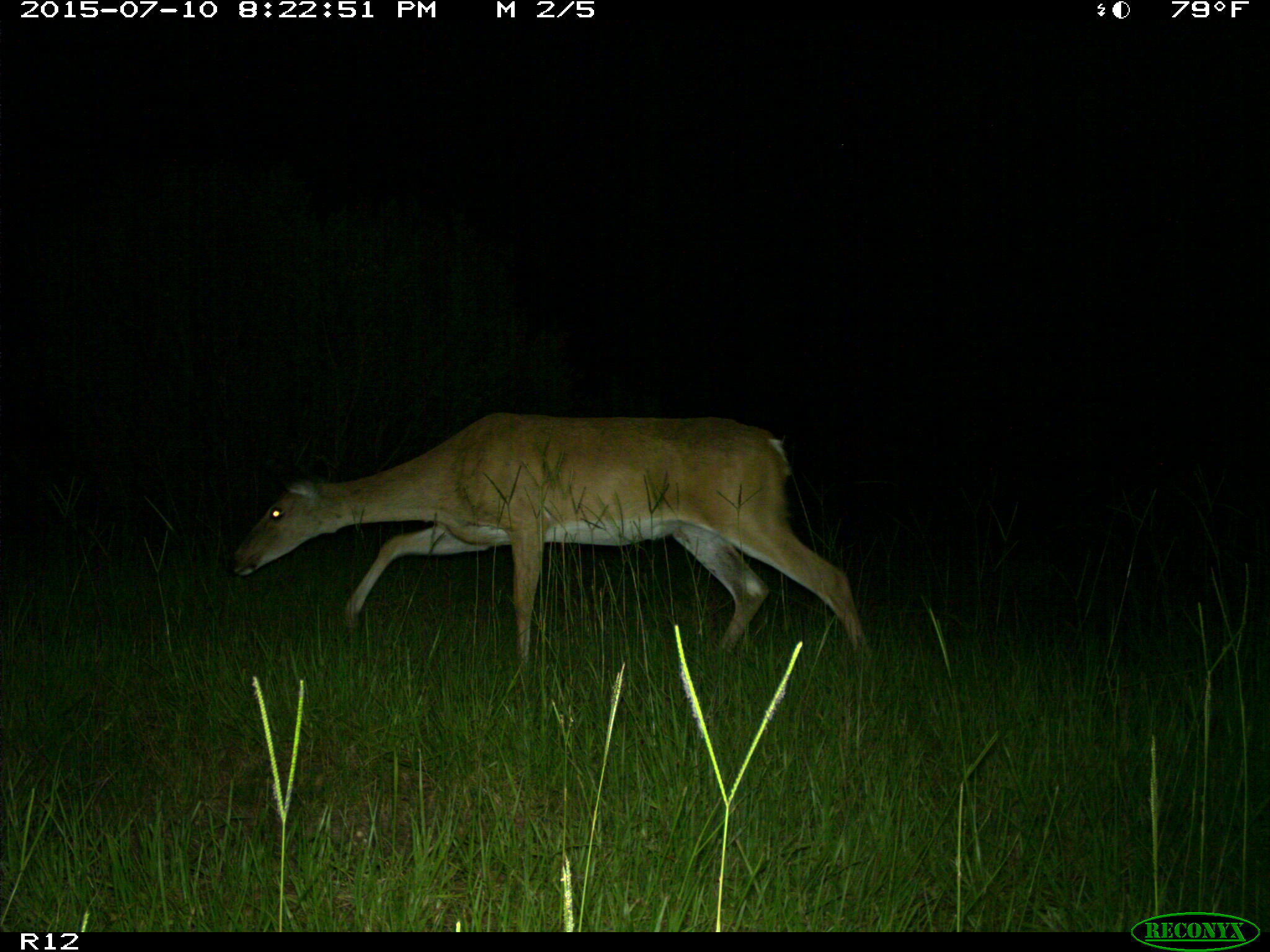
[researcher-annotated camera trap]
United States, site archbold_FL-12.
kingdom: Animalia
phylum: Chordata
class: Mammalia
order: Artiodactyla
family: Cervidae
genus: Odocoileus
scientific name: Odocoileus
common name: deer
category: unidentified deer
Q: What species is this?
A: Unidentified deer (deer) (Odocoileus).